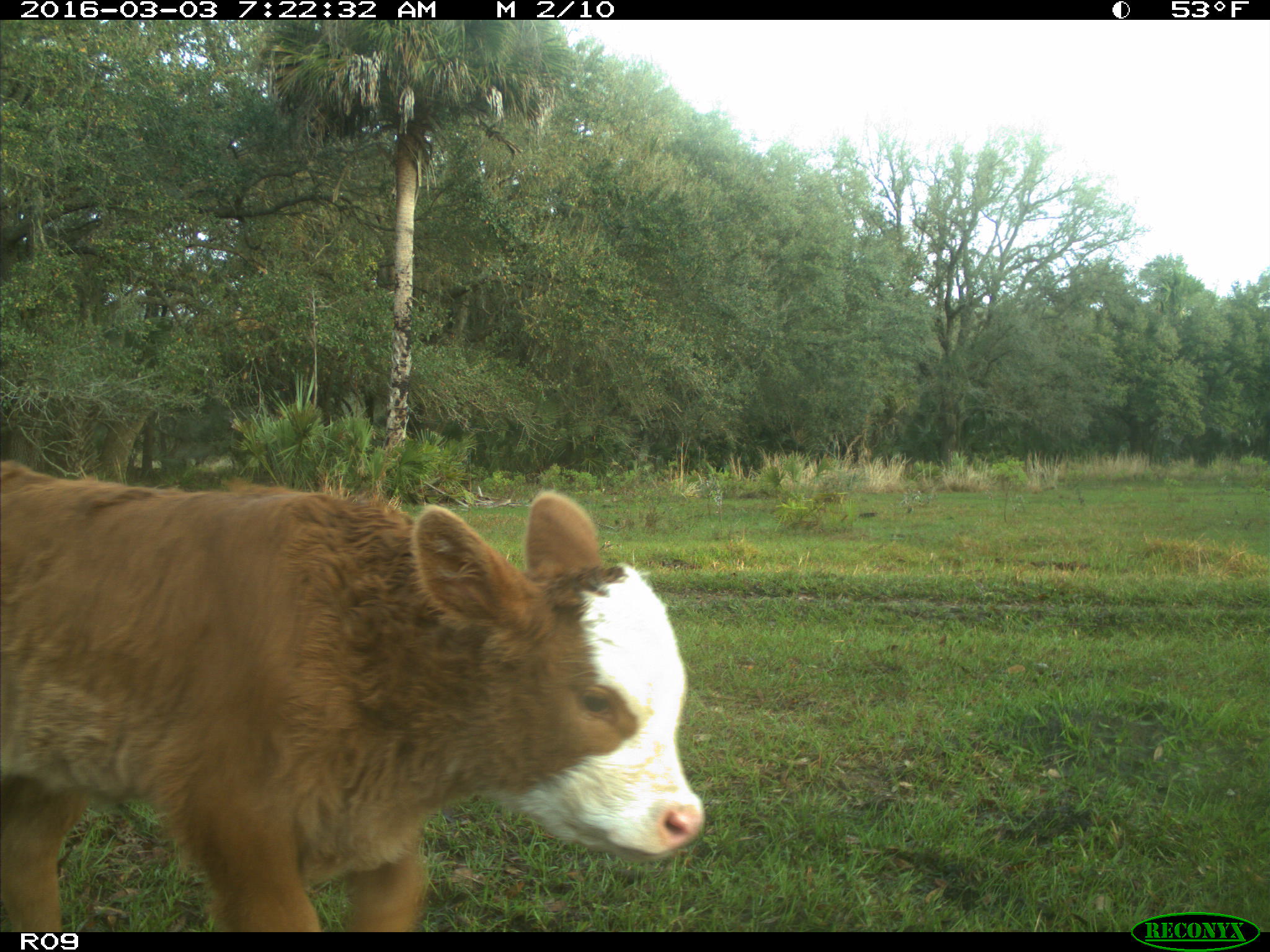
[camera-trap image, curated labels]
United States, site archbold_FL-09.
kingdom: Animalia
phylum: Chordata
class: Mammalia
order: Artiodactyla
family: Bovidae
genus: Bos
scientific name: Bos taurus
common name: domestic cow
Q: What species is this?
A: Bos taurus (domestic cow).